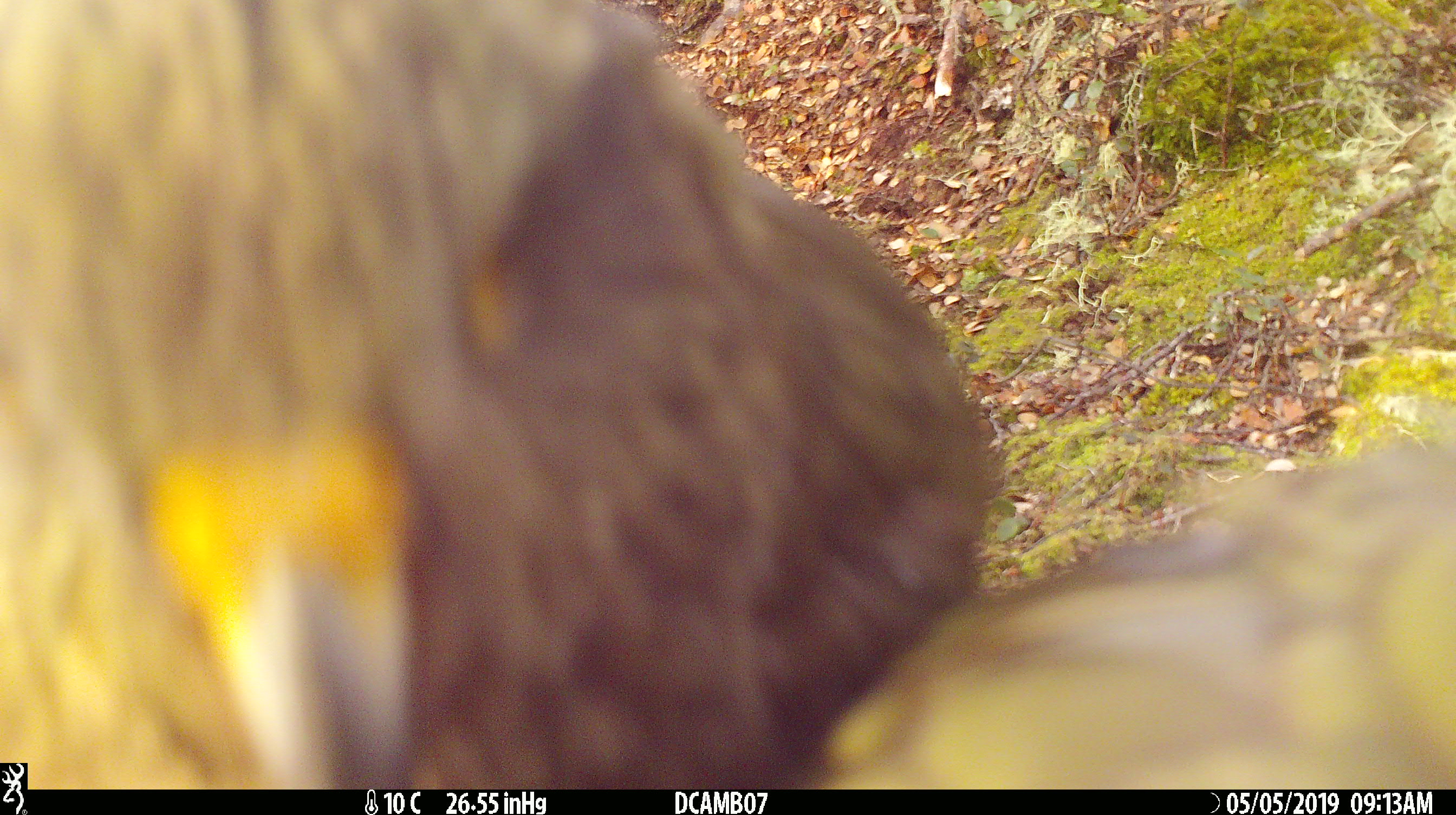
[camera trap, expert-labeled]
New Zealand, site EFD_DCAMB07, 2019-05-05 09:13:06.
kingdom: Animalia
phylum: Chordata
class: Aves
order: Psittaciformes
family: Strigopidae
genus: Nestor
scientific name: Nestor notabilis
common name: kea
Kea (Nestor notabilis).